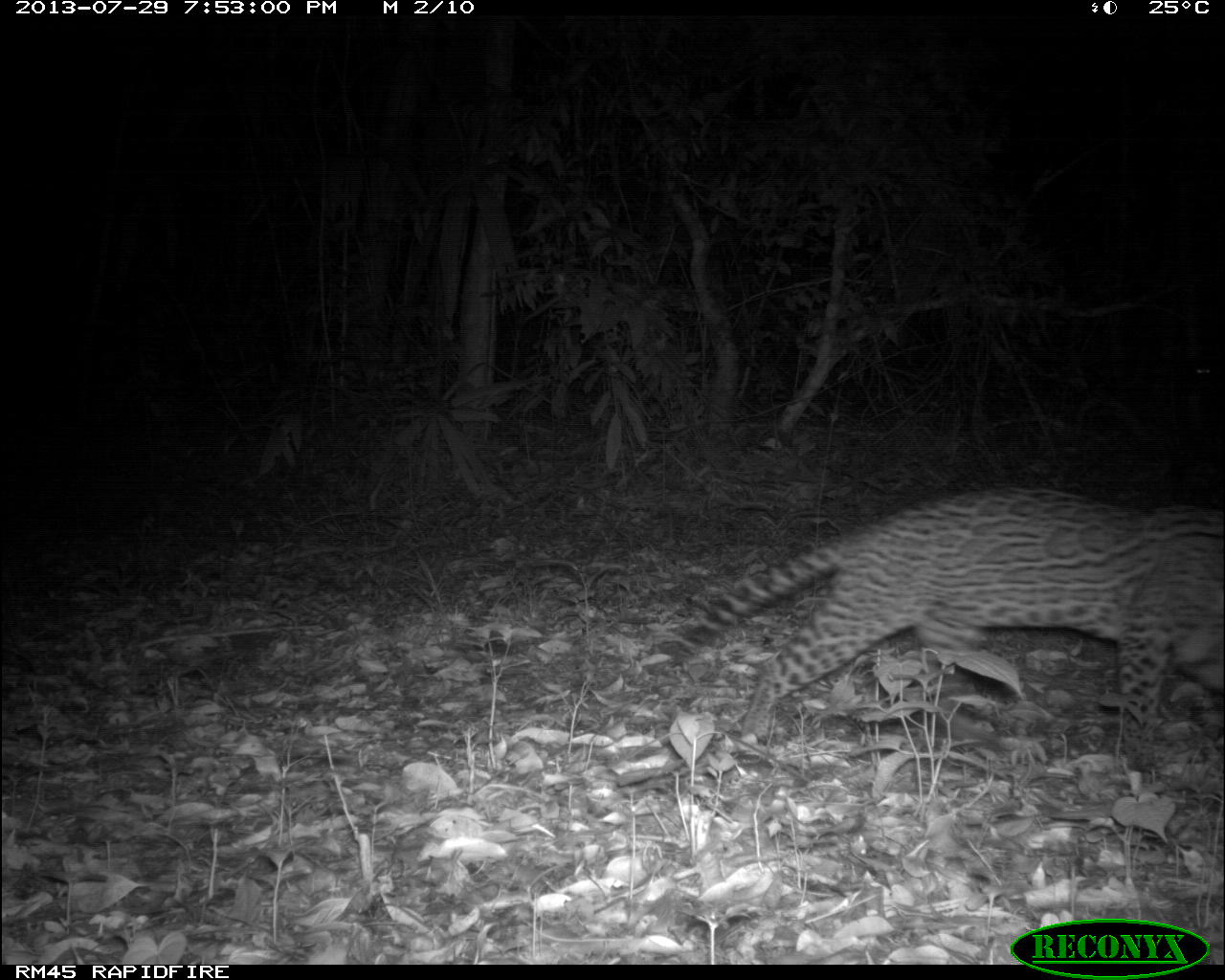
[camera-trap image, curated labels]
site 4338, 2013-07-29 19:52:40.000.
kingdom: Animalia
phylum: Chordata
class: Mammalia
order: Carnivora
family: Felidae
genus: Leopardus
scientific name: Leopardus pardalis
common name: ocelot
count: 1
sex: female